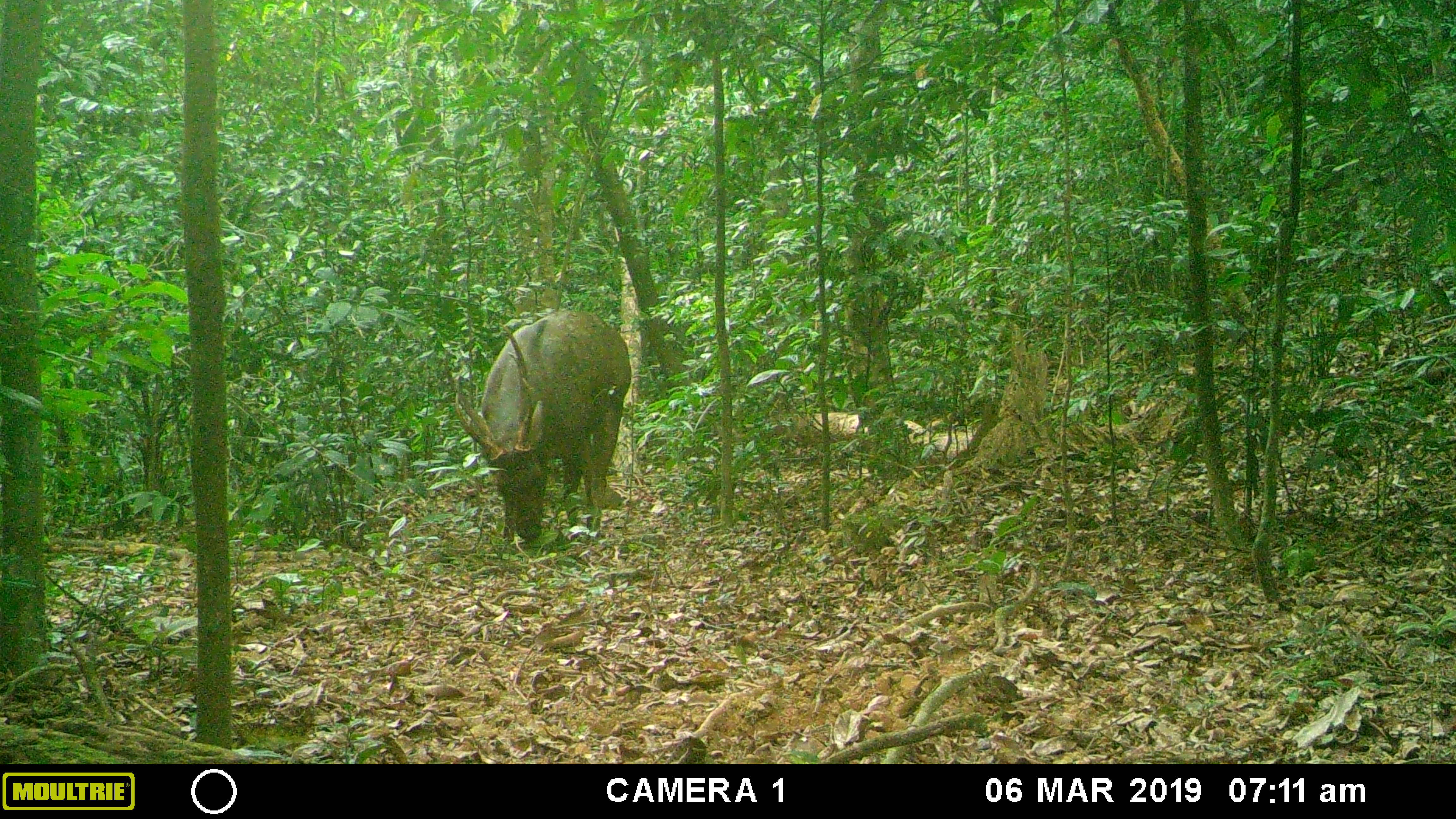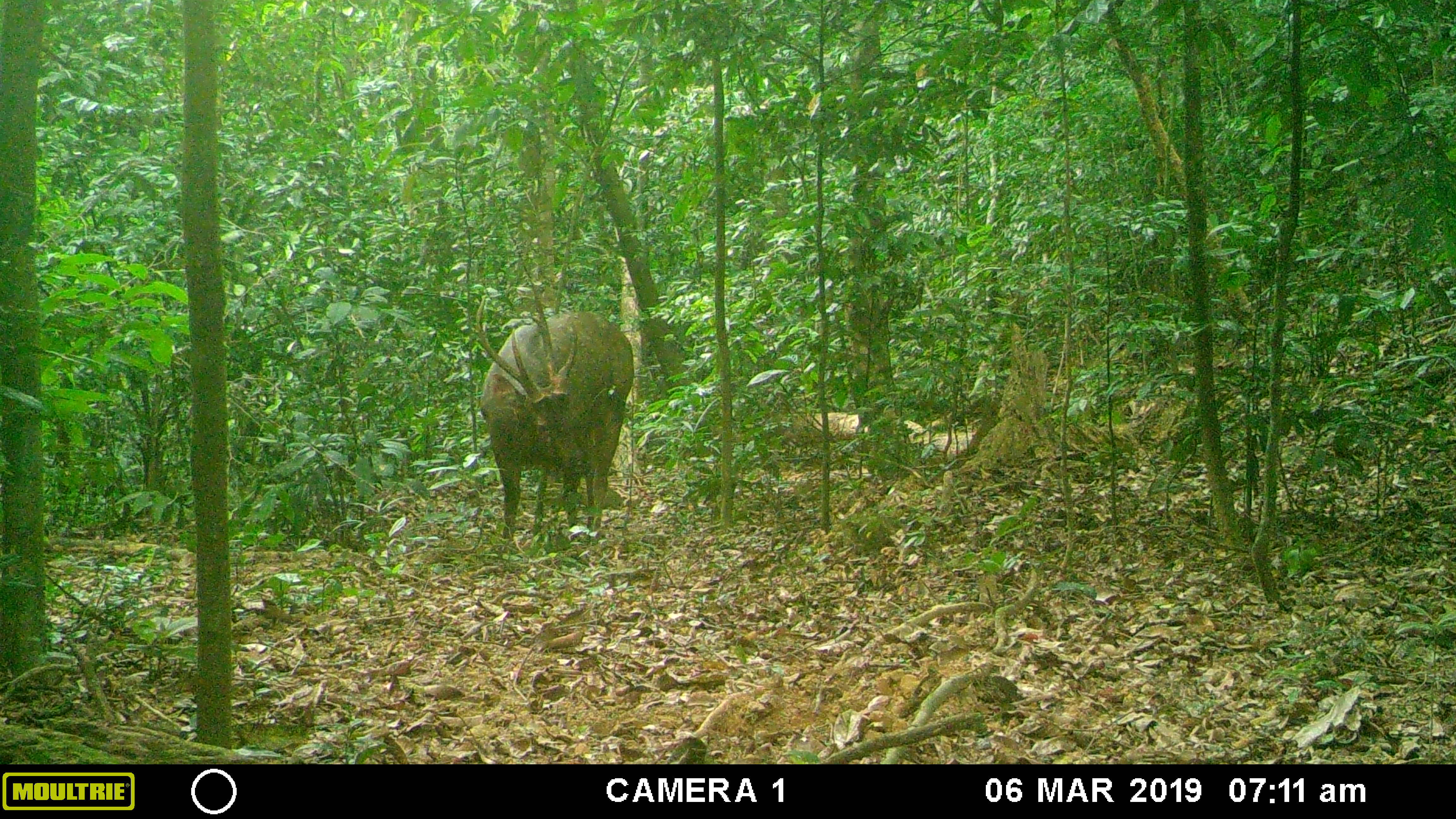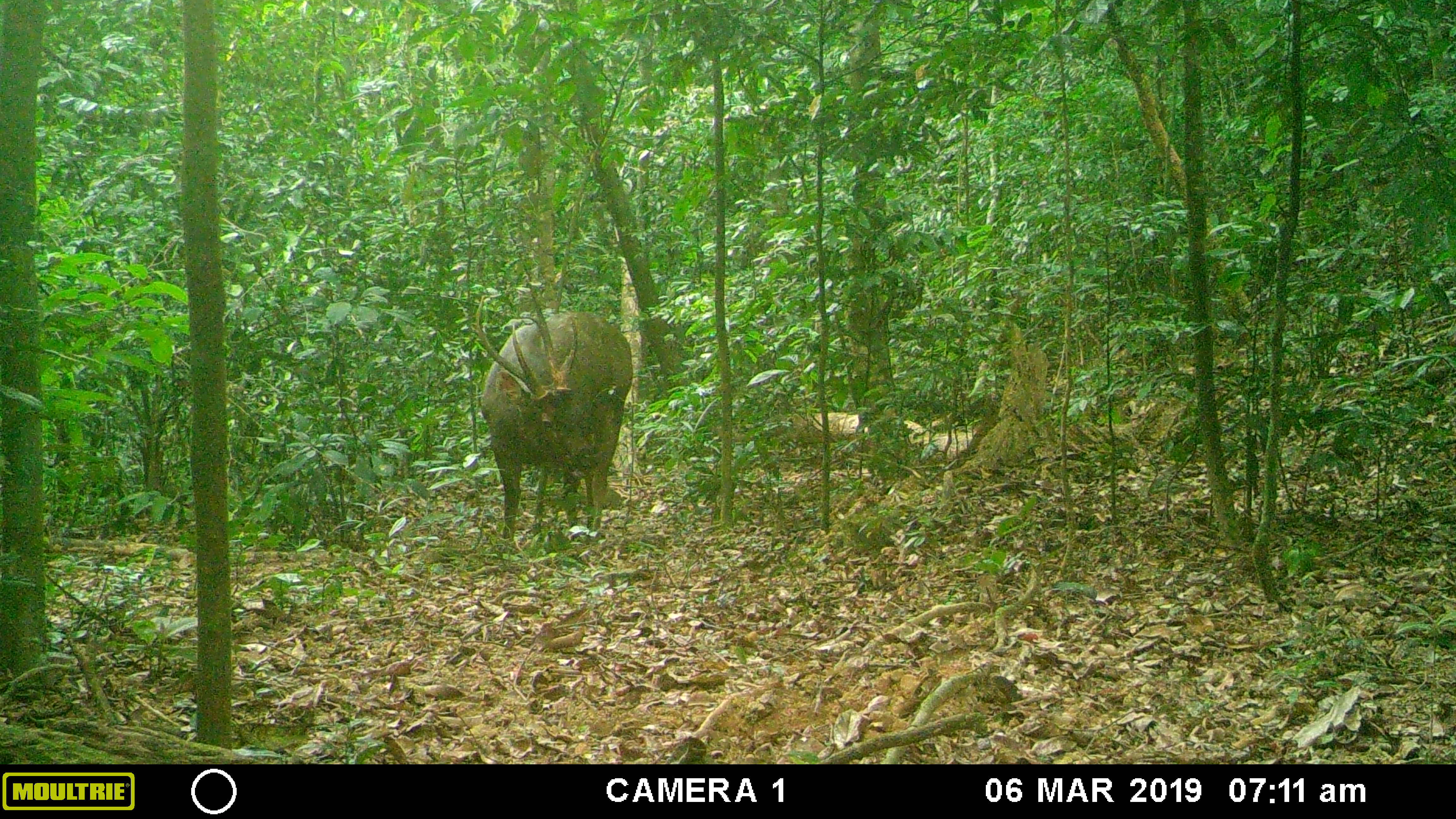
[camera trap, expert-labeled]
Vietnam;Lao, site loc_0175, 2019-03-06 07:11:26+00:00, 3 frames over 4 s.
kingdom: Animalia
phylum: Chordata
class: Mammalia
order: Artiodactyla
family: Cervidae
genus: Rusa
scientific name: Rusa unicolor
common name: sambar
Sambar (Rusa unicolor). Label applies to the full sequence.